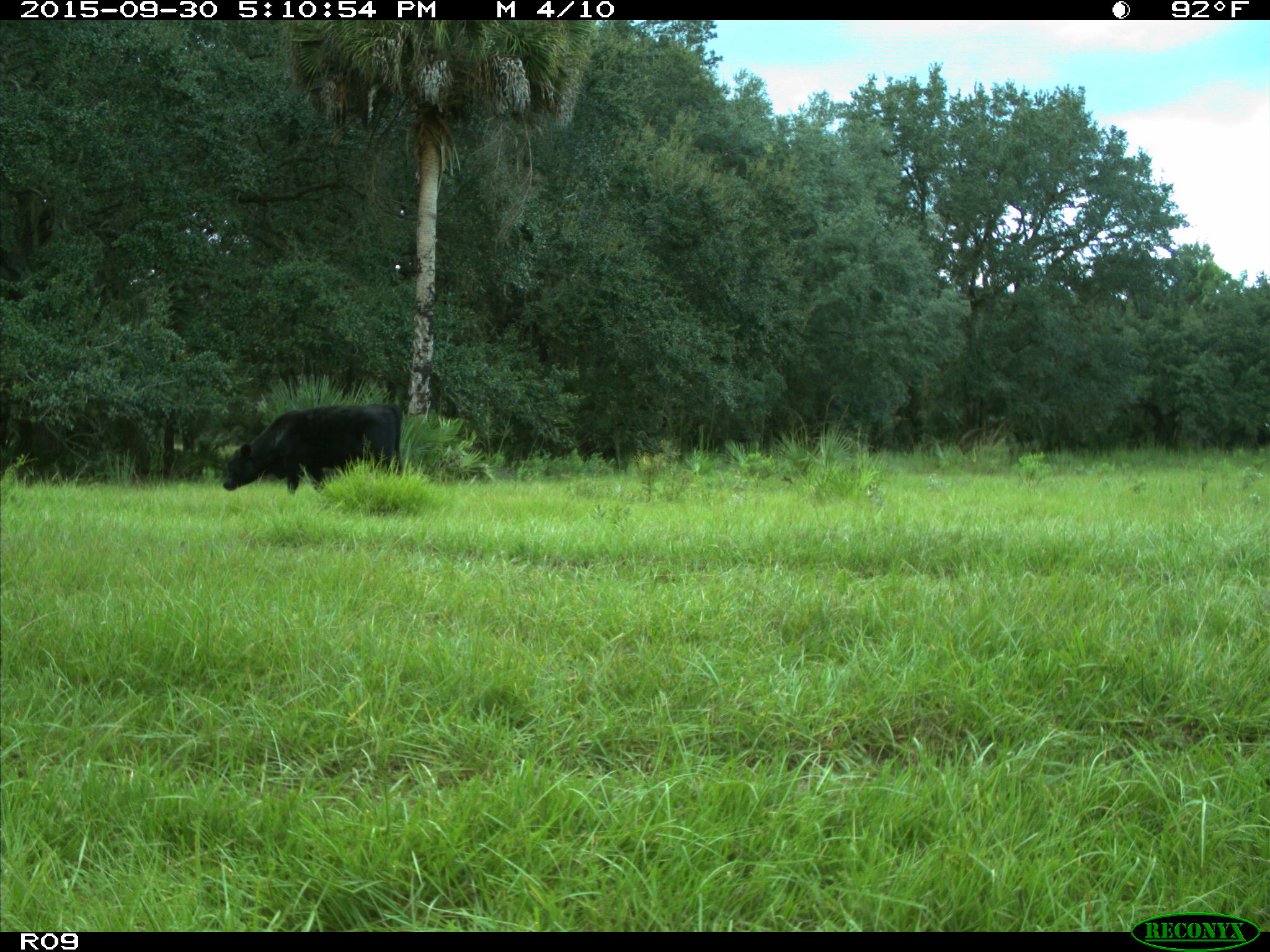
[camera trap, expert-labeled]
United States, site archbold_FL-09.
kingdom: Animalia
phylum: Chordata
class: Mammalia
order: Artiodactyla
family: Bovidae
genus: Bos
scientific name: Bos taurus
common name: domestic cow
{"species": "Bos taurus (domestic cow)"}